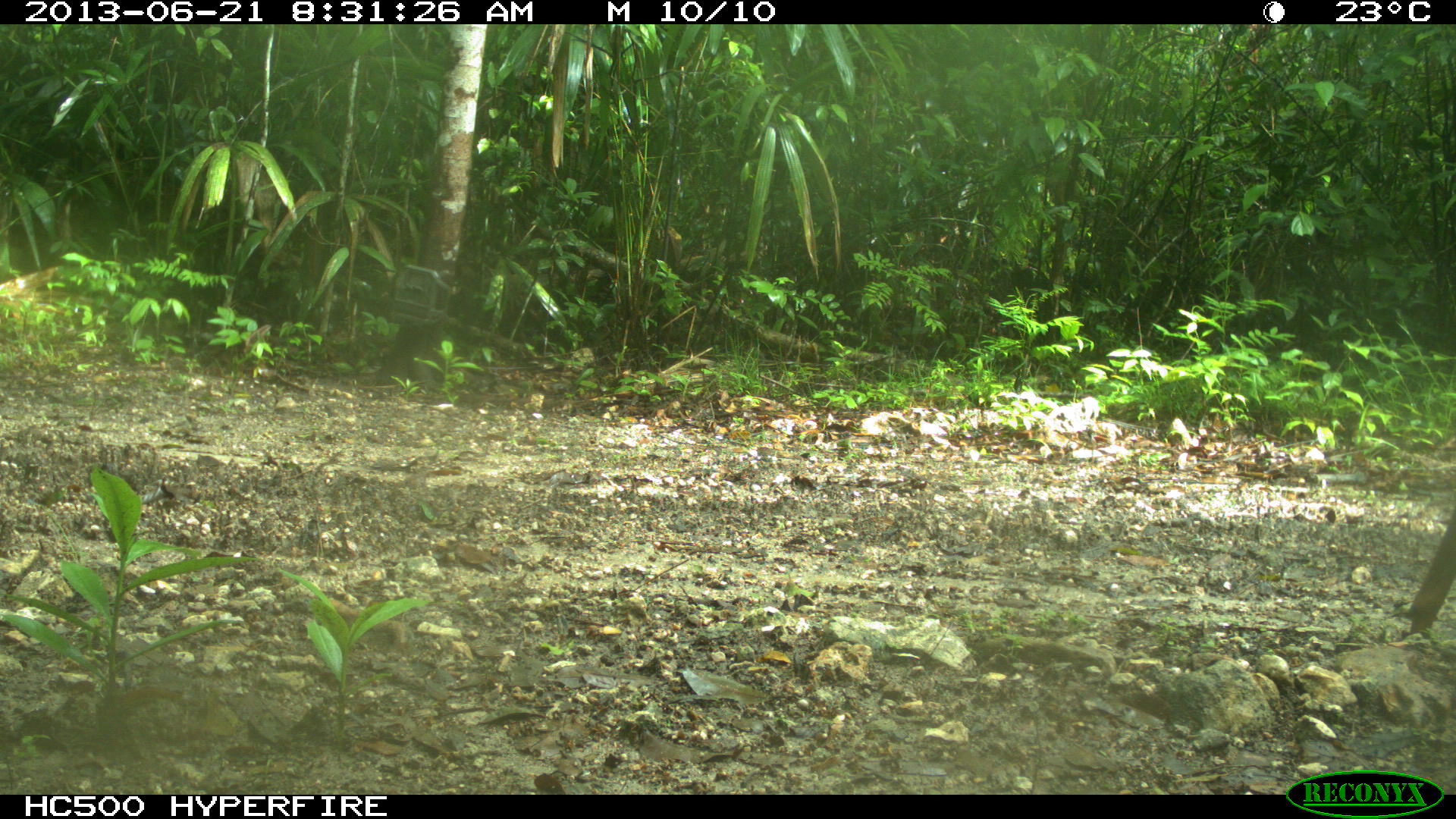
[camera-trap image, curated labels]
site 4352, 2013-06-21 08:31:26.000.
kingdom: Animalia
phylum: Chordata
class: Mammalia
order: Artiodactyla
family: Cervidae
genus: Mazama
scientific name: Mazama temama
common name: central american red brocket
Mazama temama (central american red brocket), count 1, sex male.